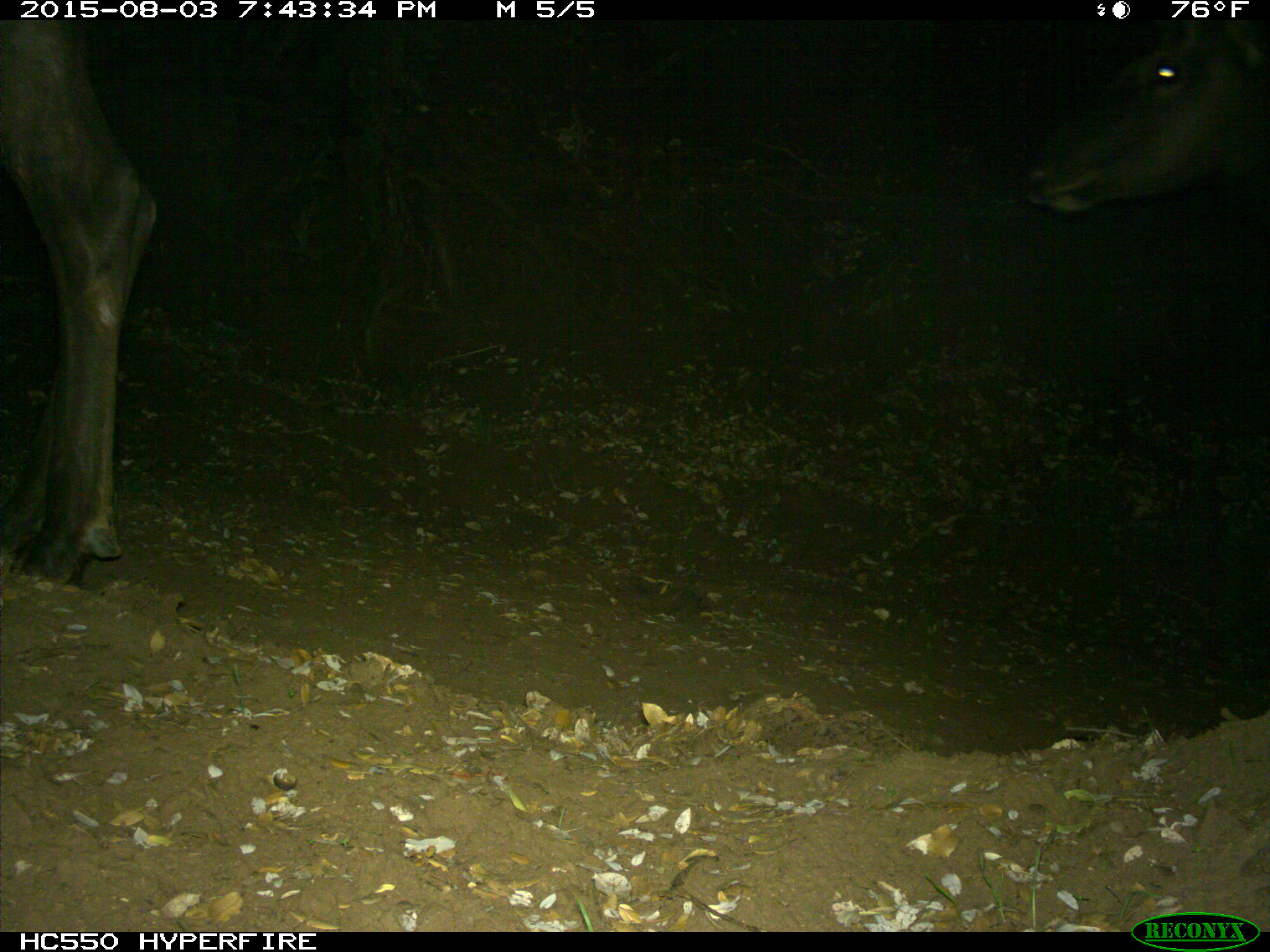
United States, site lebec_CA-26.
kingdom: Animalia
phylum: Chordata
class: Mammalia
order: Artiodactyla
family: Cervidae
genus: Cervus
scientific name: Cervus canadensis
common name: elk